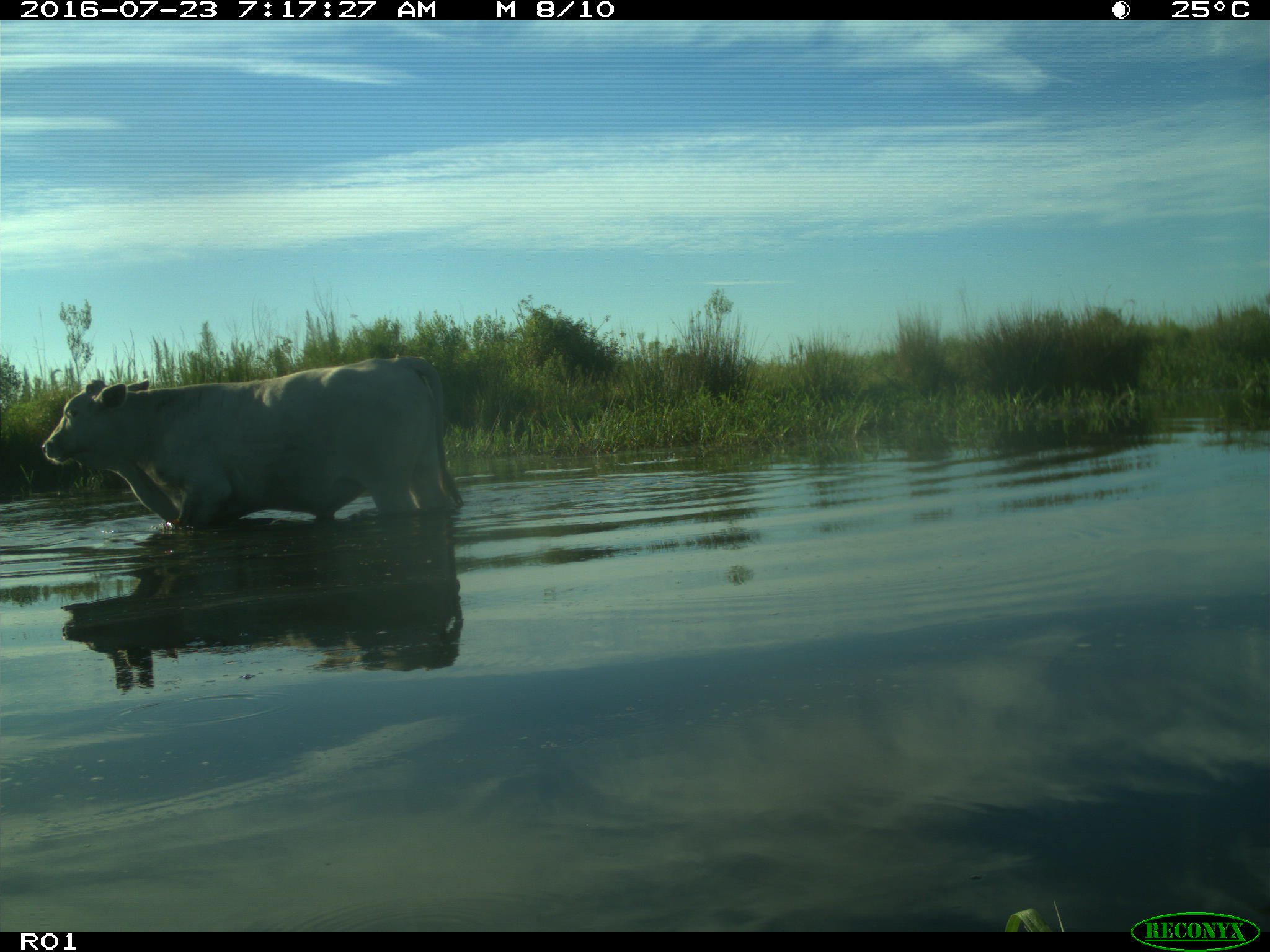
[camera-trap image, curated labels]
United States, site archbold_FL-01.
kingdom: Animalia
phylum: Chordata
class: Mammalia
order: Artiodactyla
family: Bovidae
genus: Bos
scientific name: Bos taurus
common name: domestic cow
Bos taurus (domestic cow).